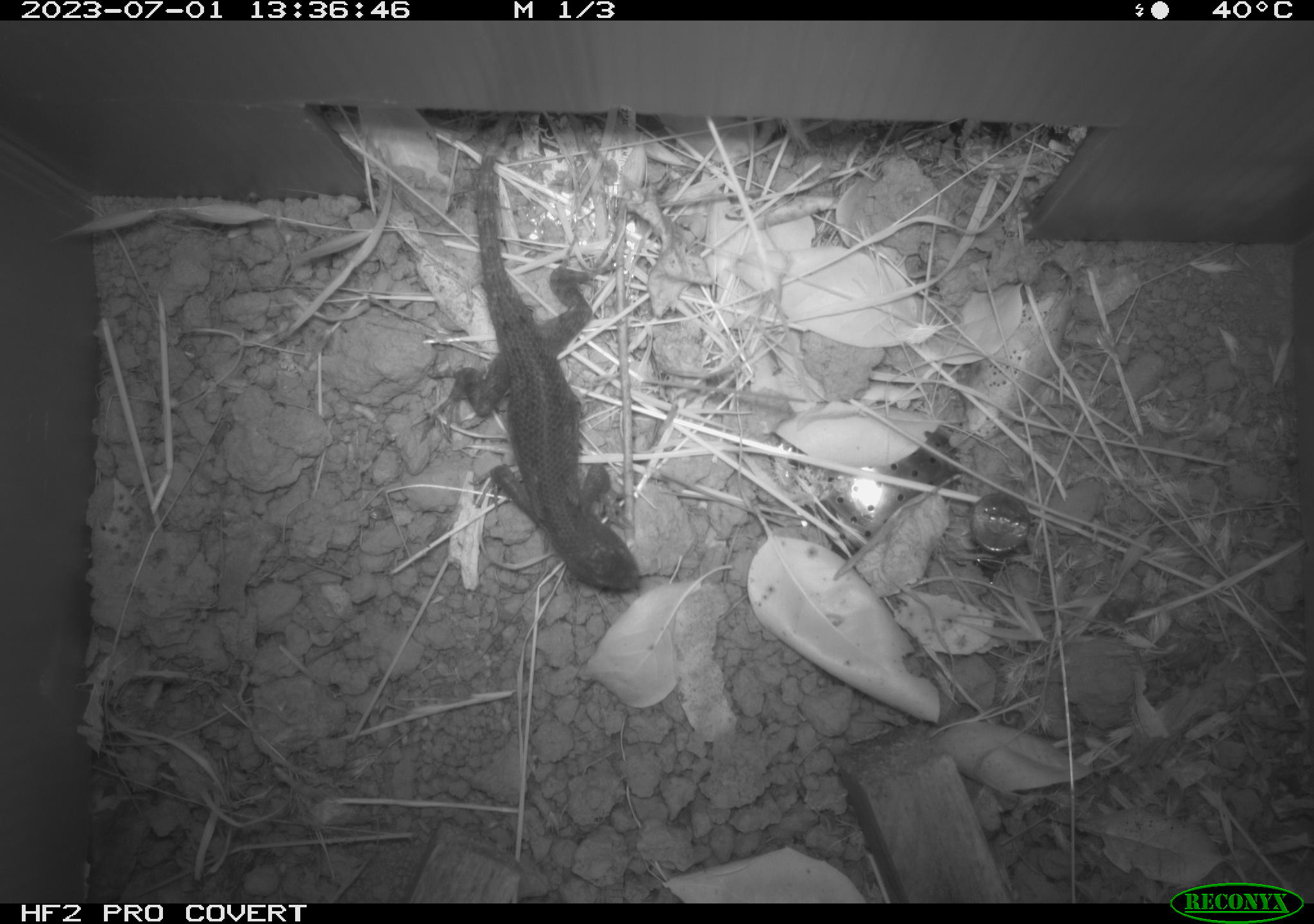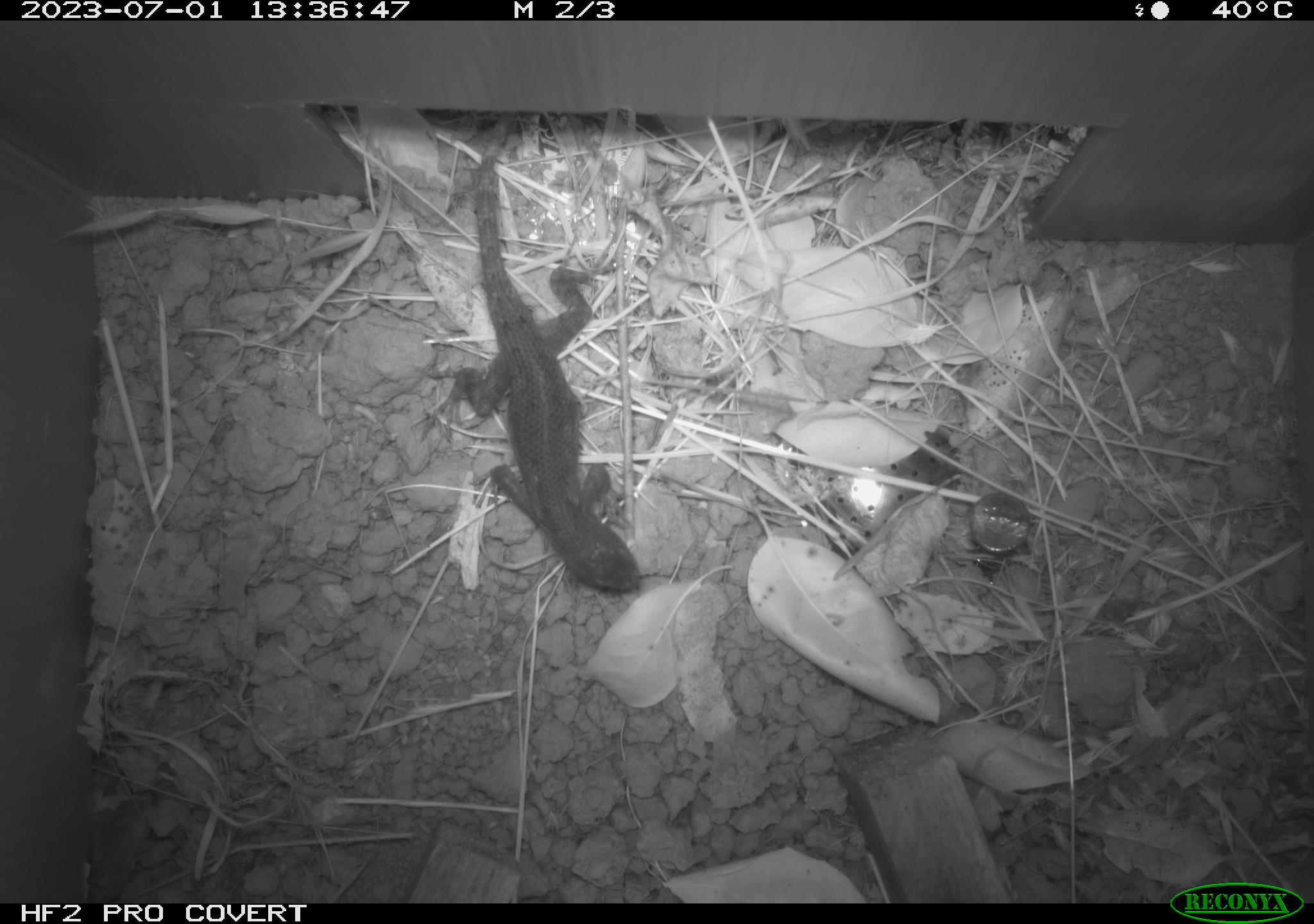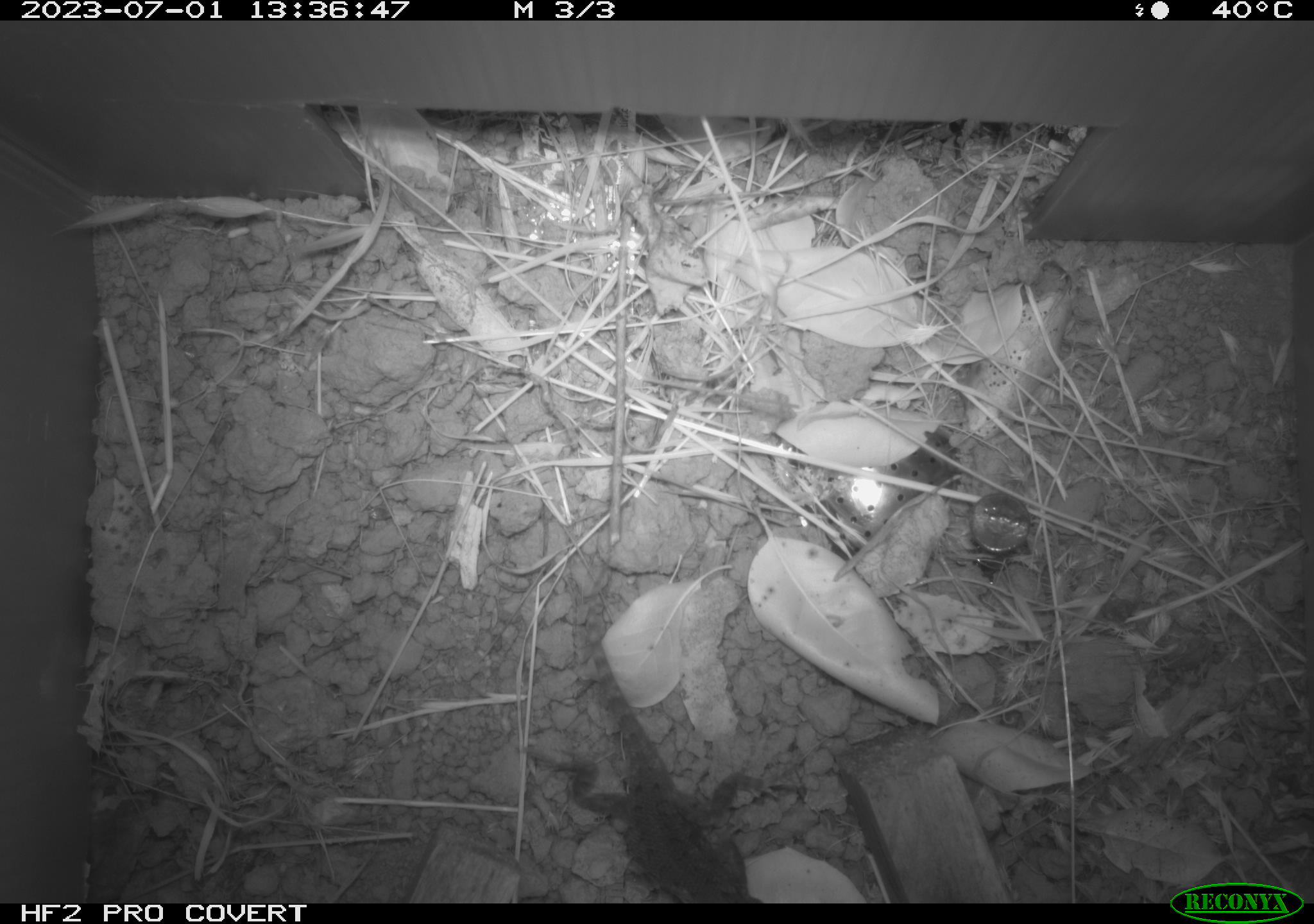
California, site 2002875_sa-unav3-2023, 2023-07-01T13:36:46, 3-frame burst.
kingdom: Animalia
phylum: Chordata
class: Reptilia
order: Squamata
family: Phrynosomatidae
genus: Sceloporus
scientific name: Sceloporus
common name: spiny lizards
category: sceloporus species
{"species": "sceloporus species (spiny lizards) (Sceloporus)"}